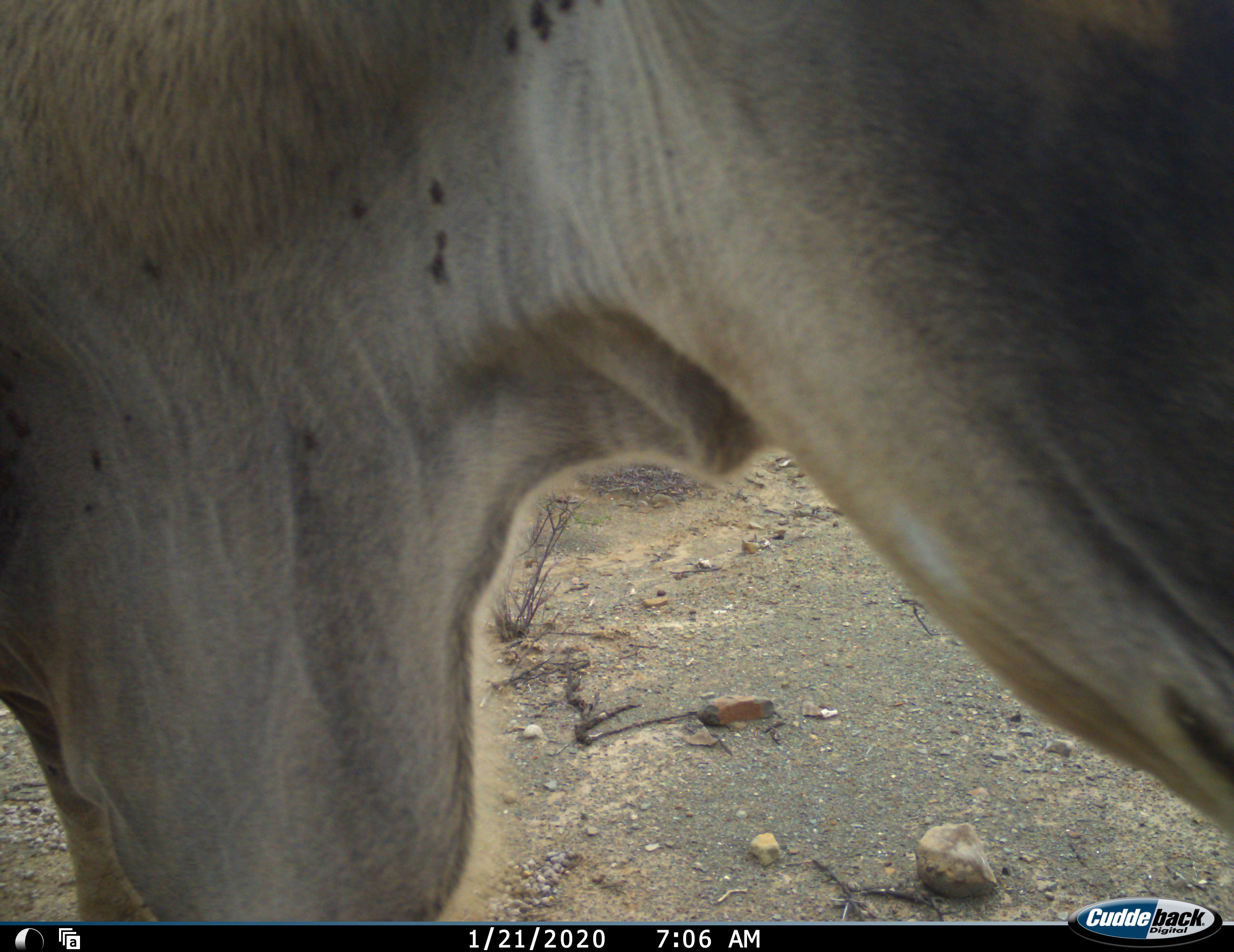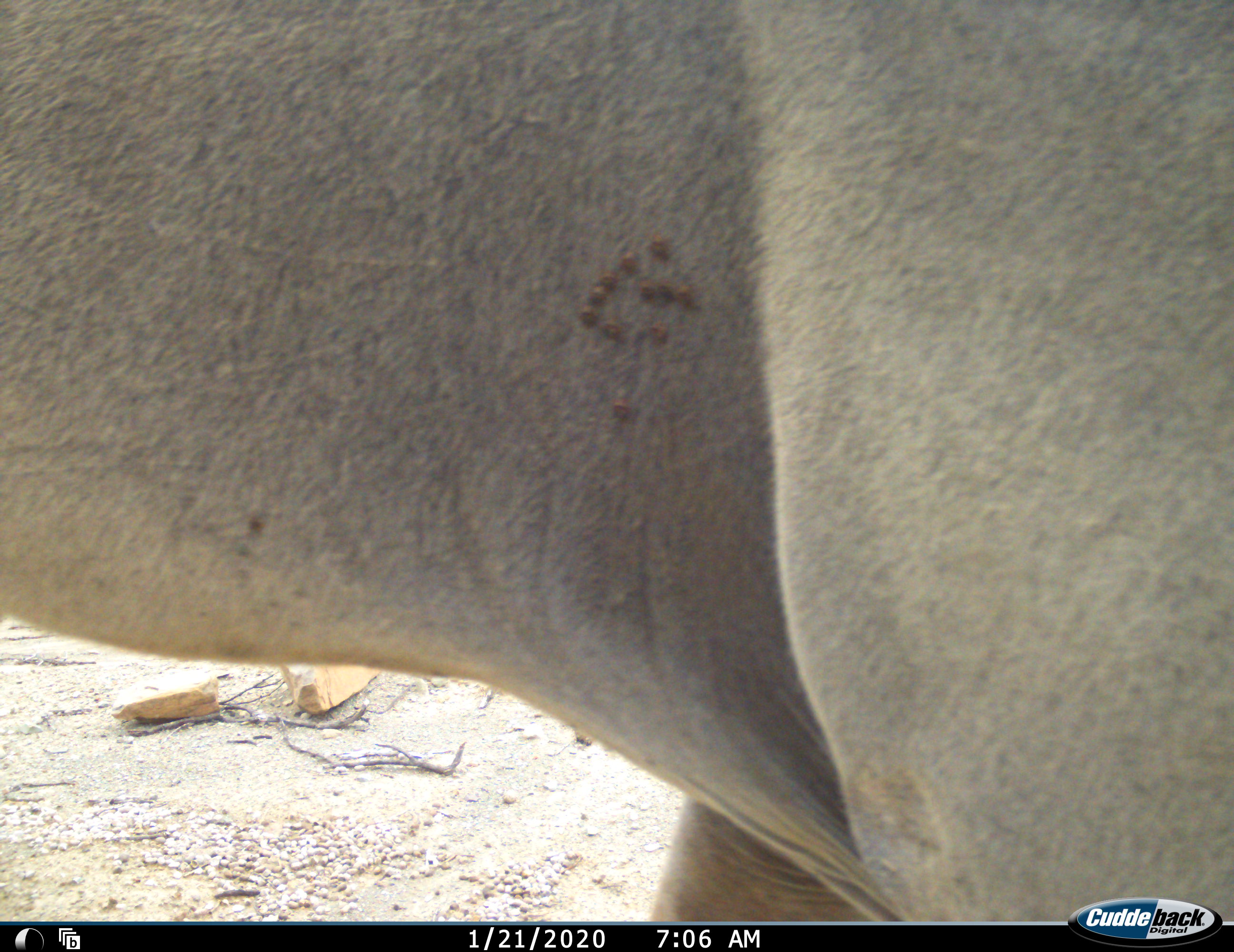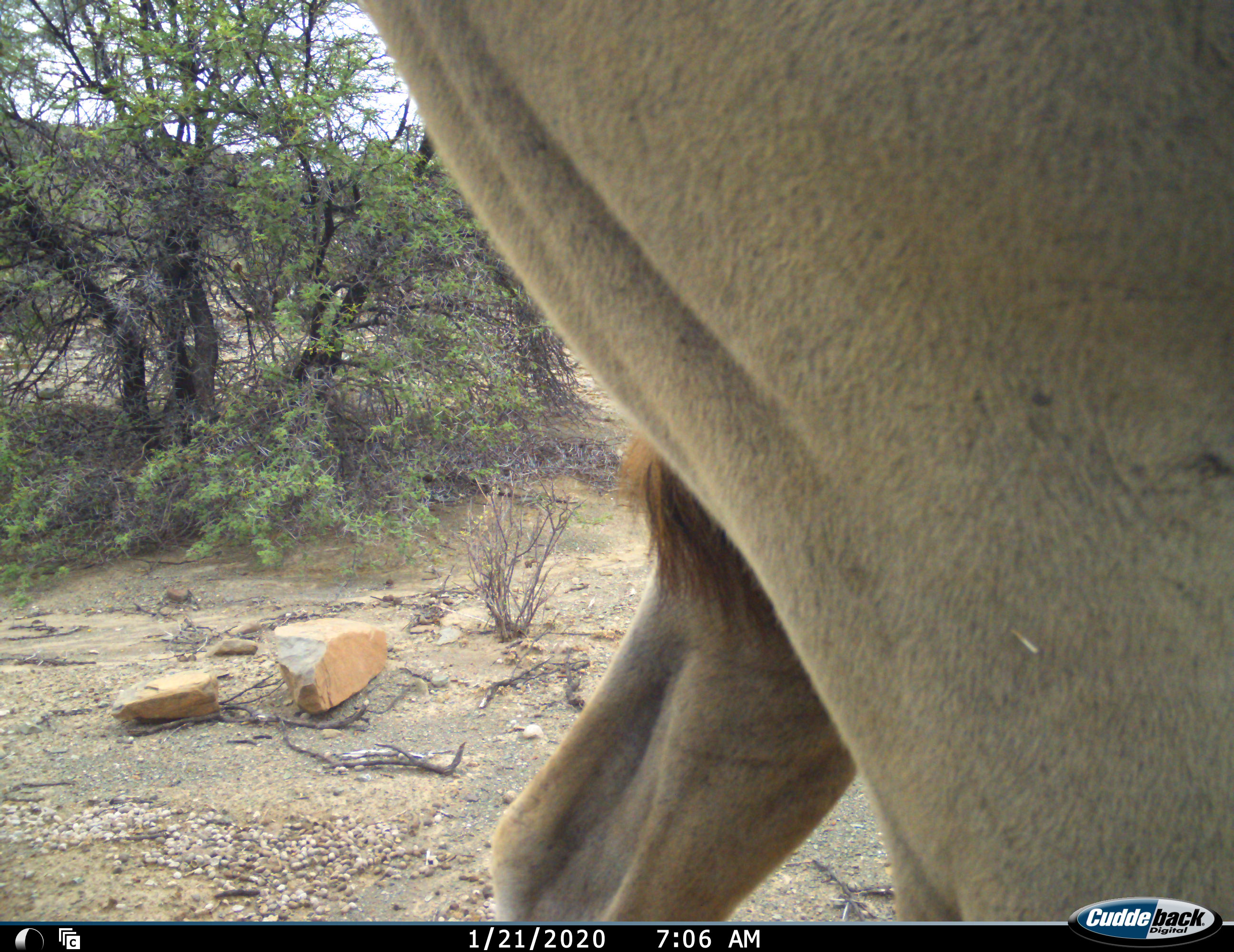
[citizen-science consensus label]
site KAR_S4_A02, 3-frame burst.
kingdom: Animalia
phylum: Chordata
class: Mammalia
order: Artiodactyla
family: Bovidae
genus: Tragelaphus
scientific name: Tragelaphus oryx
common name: eland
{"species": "eland (Tragelaphus oryx)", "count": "1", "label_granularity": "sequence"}